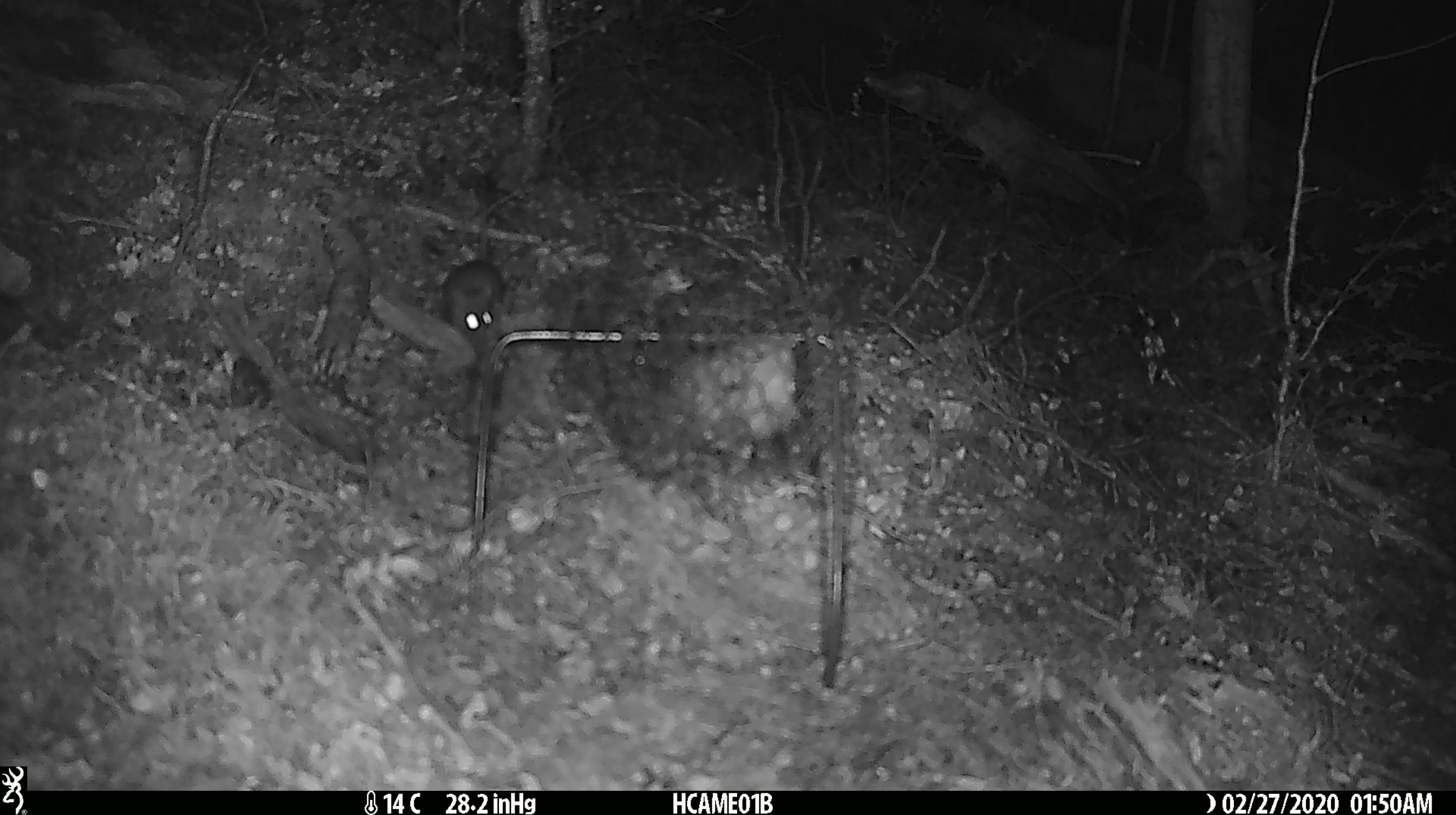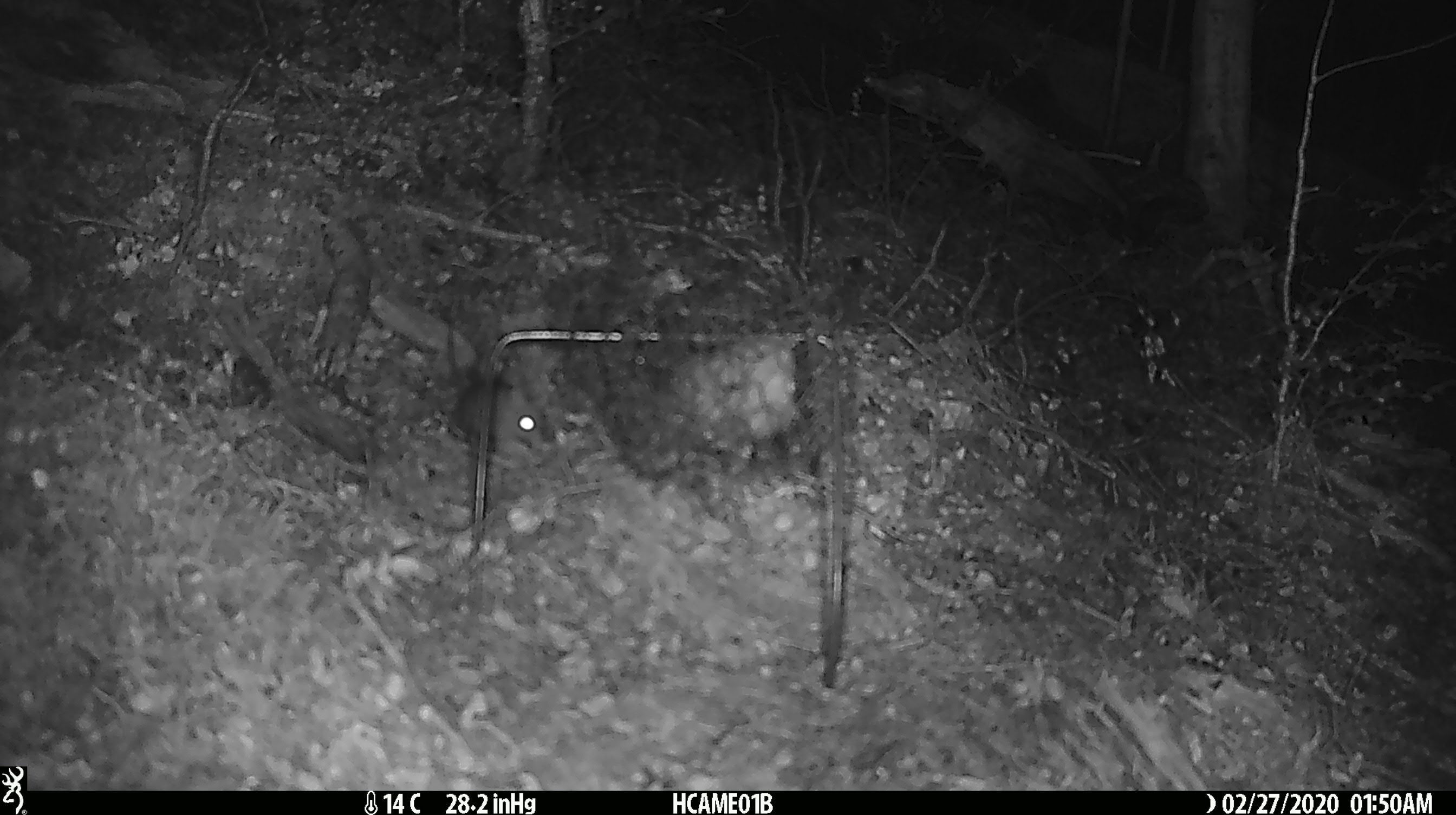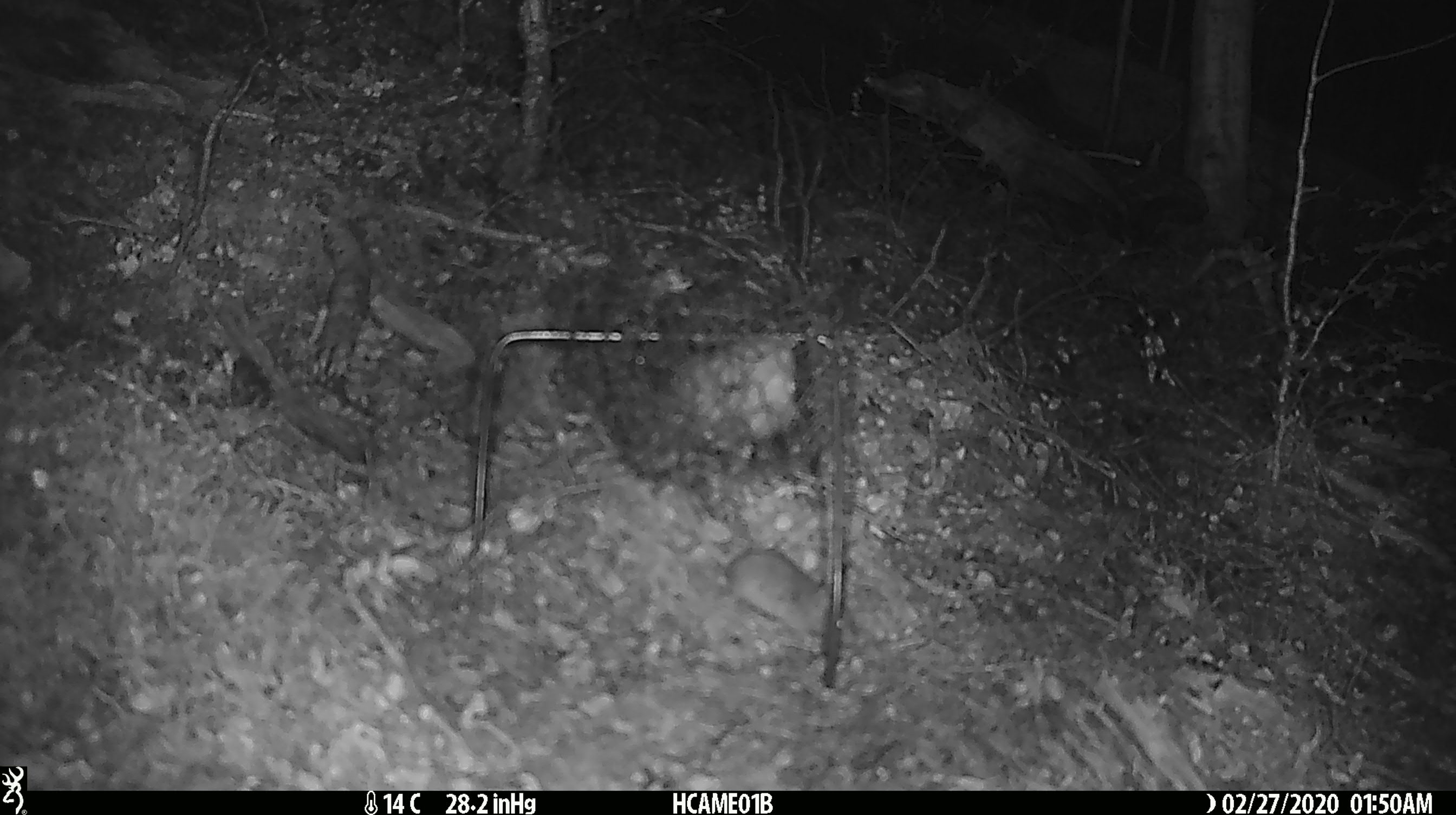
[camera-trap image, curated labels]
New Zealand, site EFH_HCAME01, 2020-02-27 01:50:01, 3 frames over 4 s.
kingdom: Animalia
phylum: Chordata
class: Mammalia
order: Rodentia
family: Muridae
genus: Mus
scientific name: Mus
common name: mouse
Mouse (Mus).